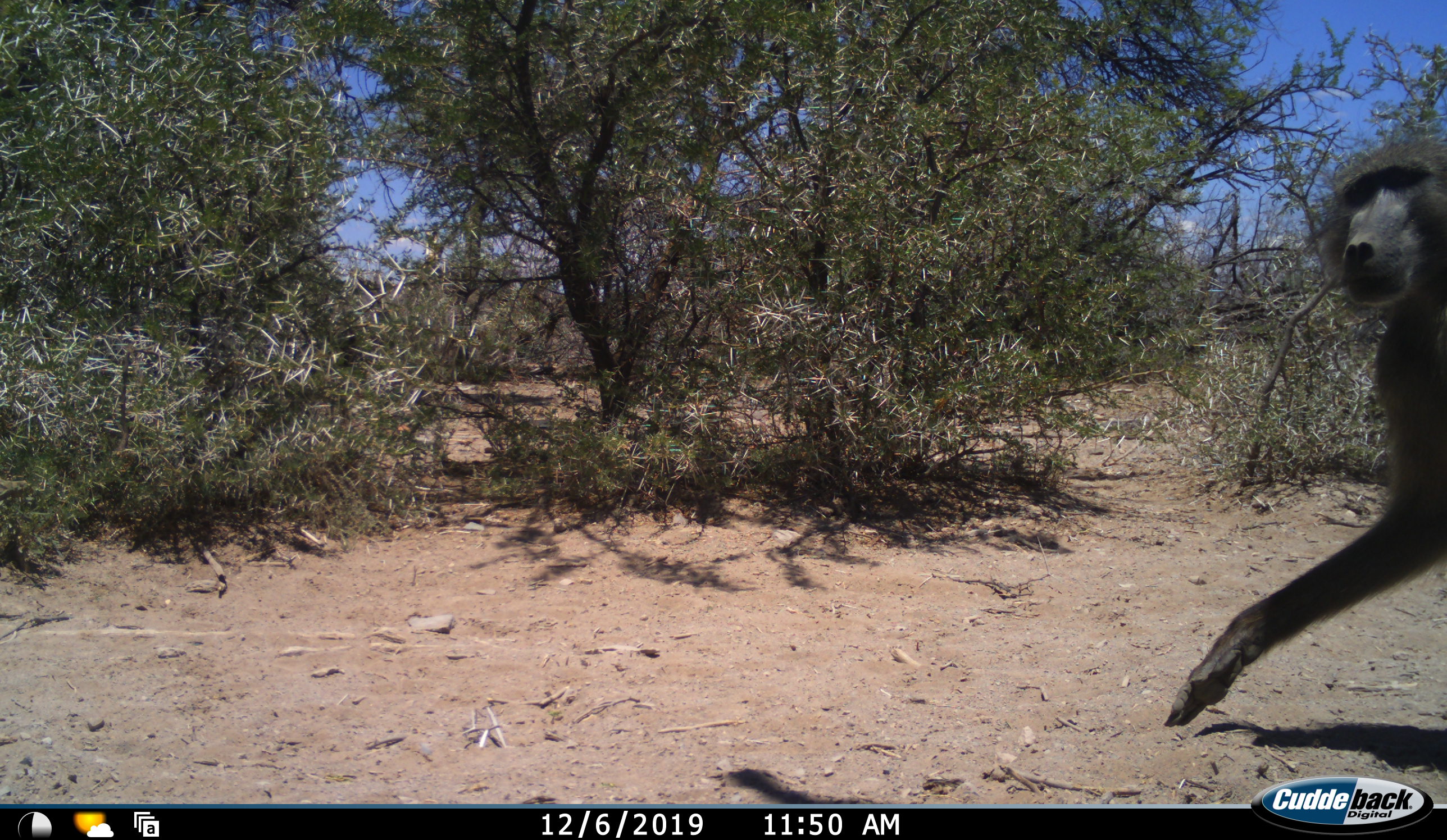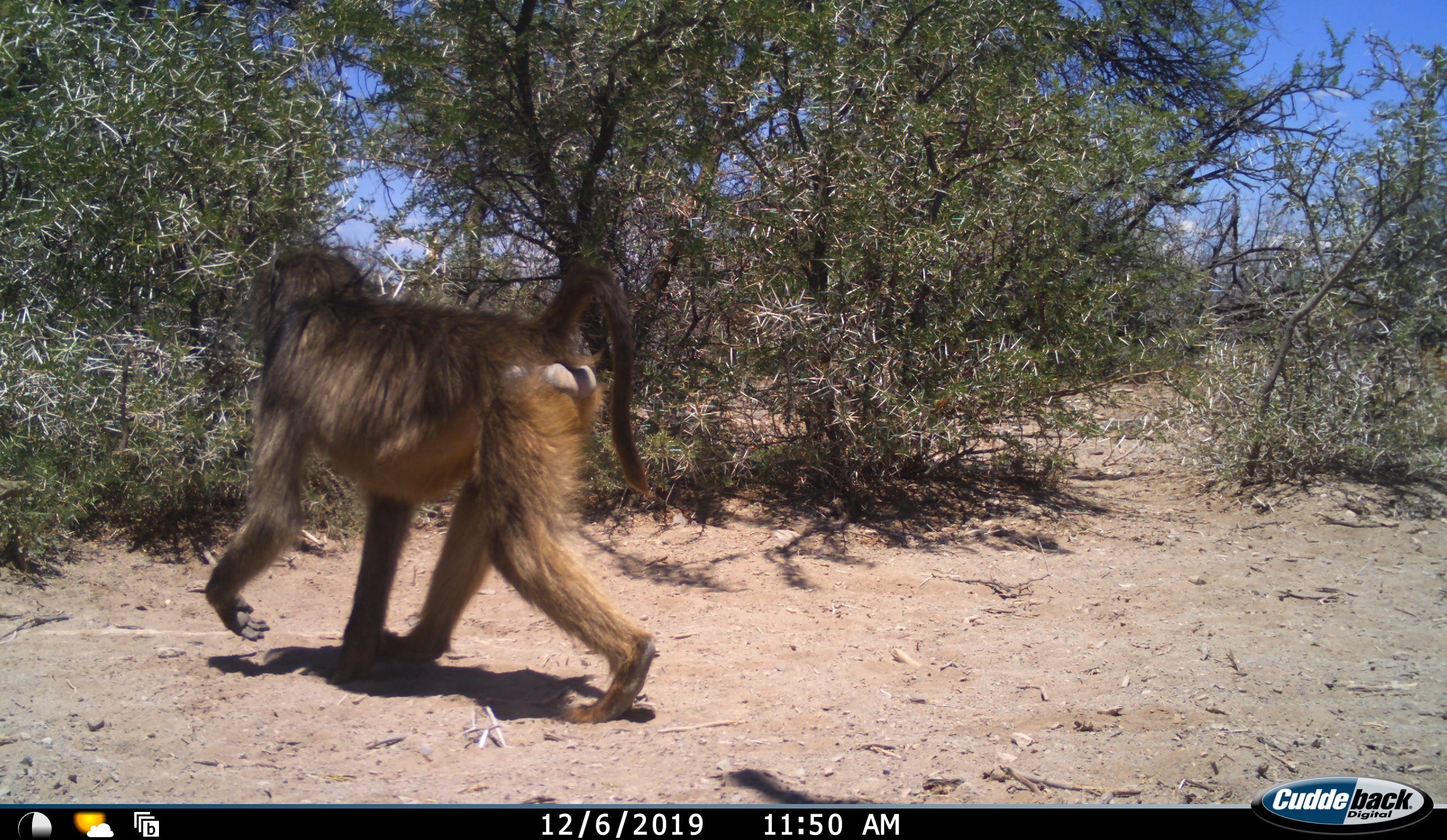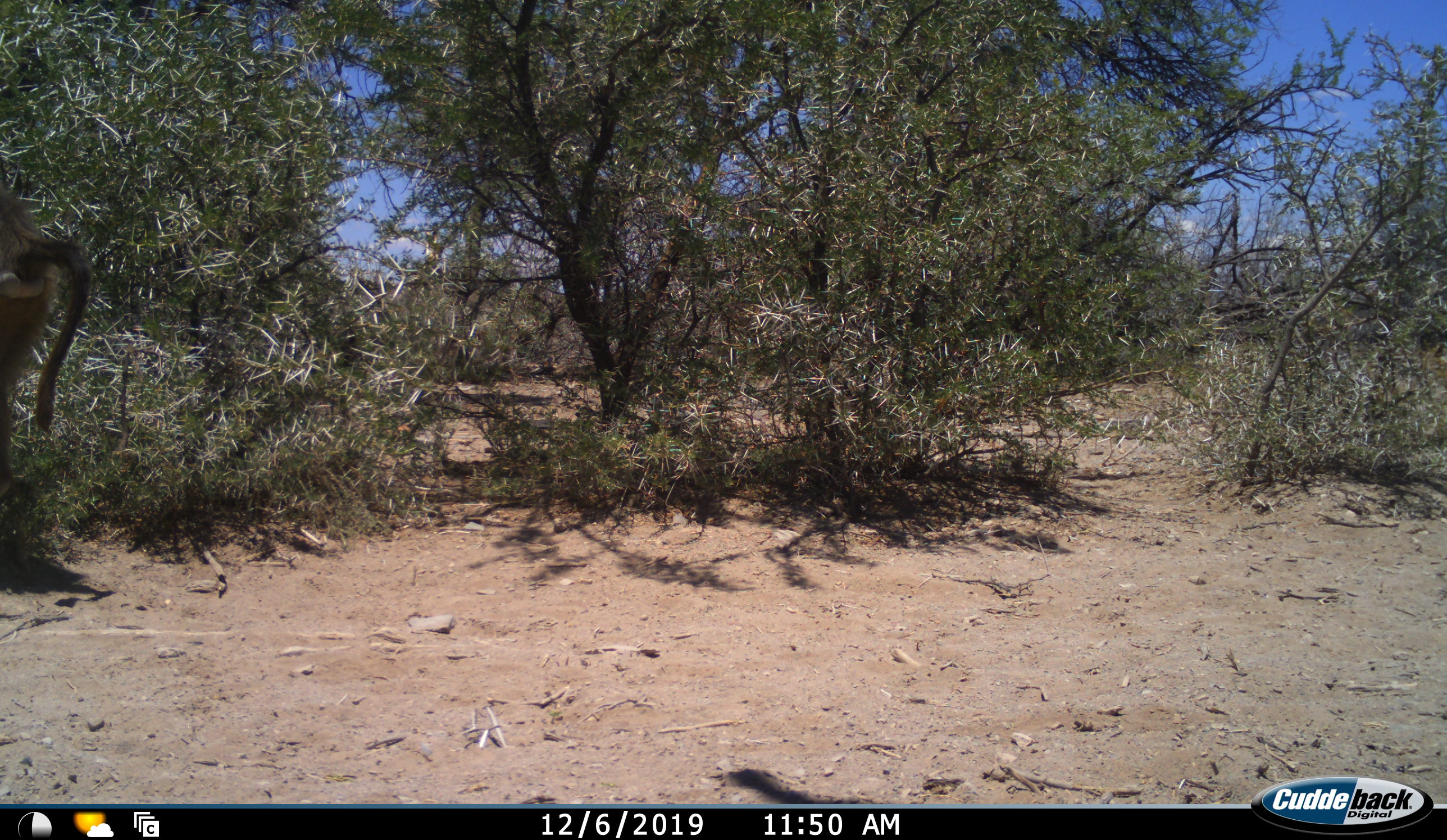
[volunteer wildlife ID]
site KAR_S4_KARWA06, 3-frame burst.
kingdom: Animalia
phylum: Chordata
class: Mammalia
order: Primates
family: Cercopithecidae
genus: Papio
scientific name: Papio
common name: baboon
Baboon (Papio), count 1. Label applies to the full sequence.